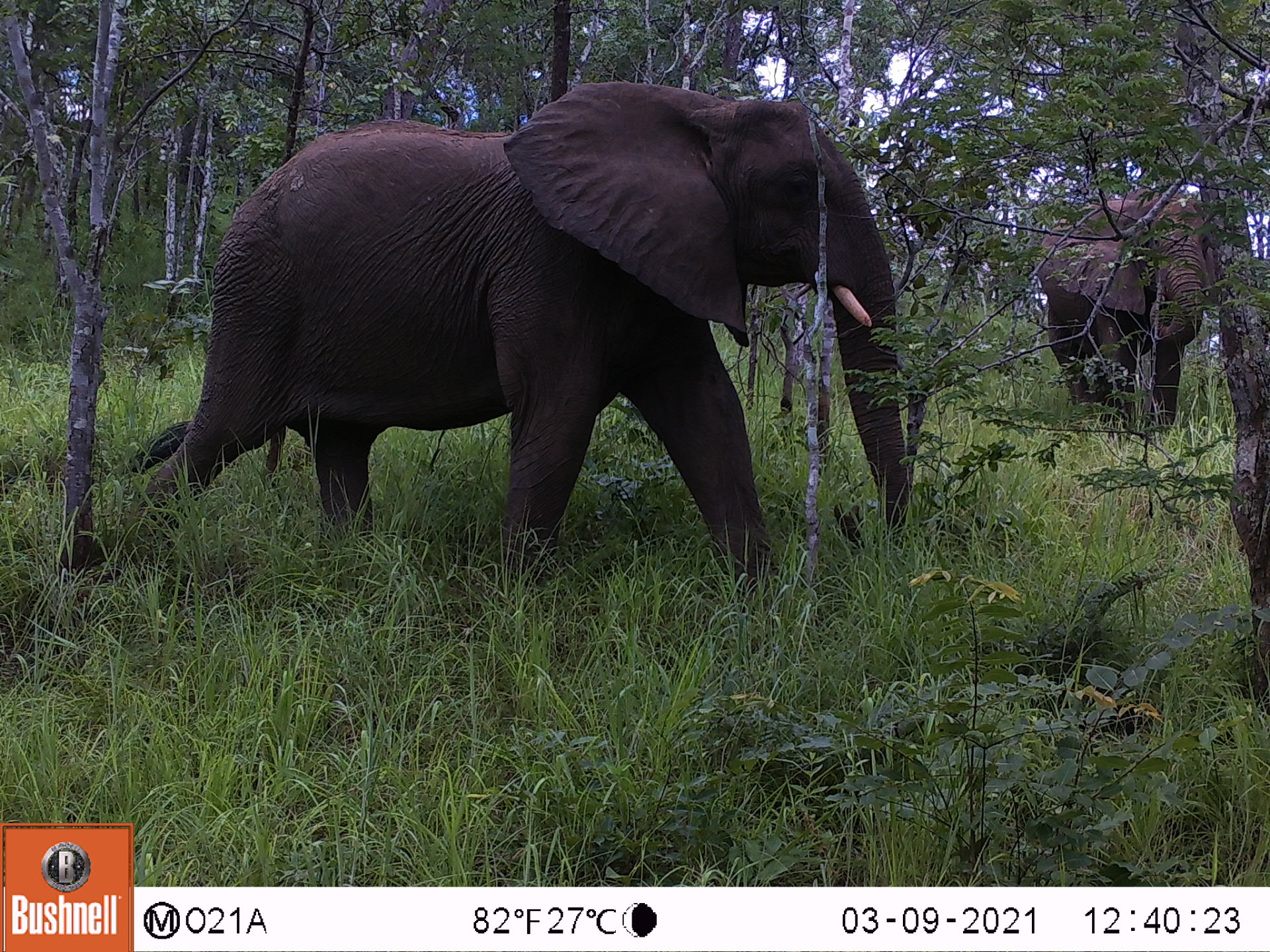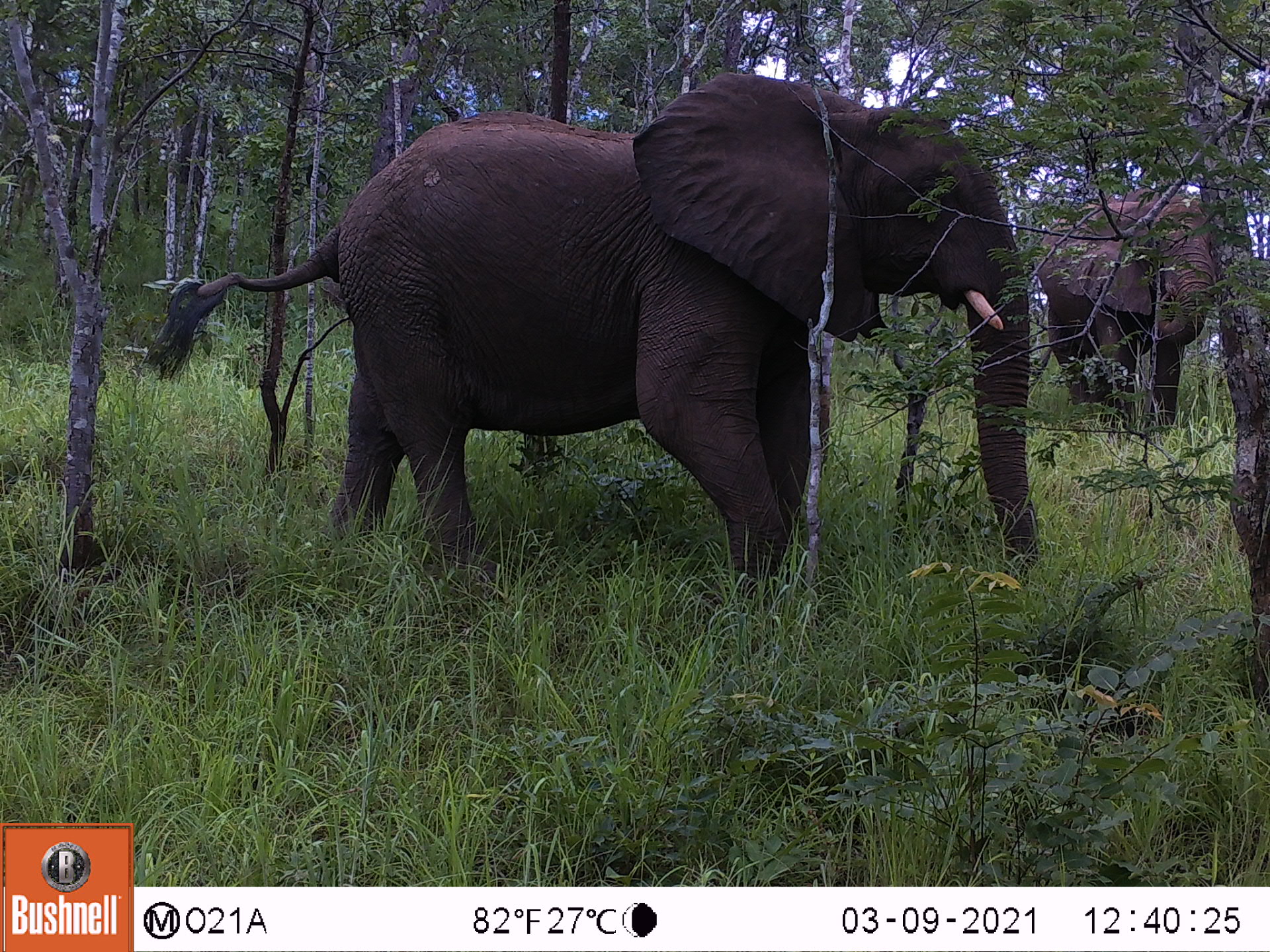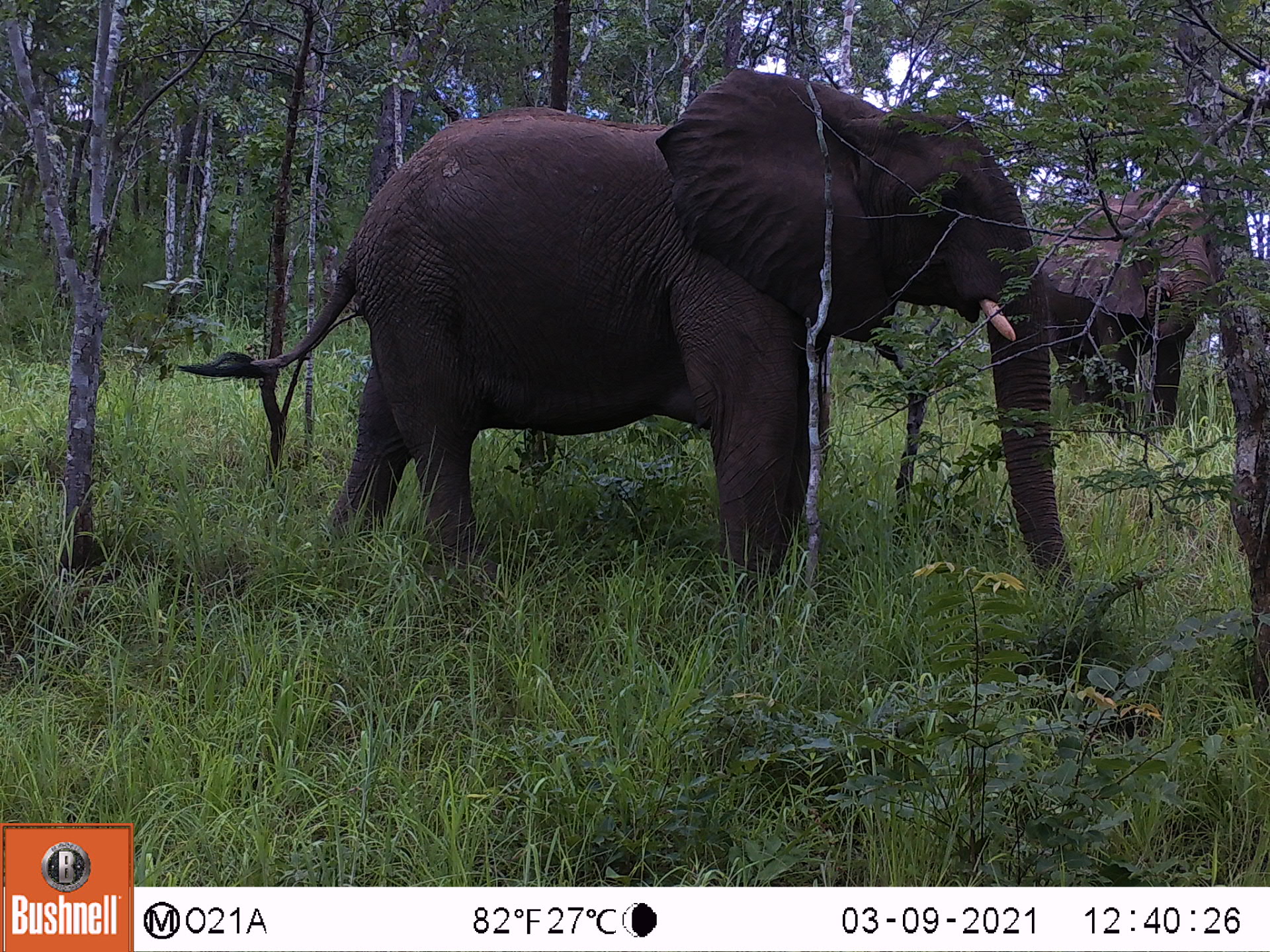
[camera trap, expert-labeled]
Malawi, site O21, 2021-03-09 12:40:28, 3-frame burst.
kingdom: Animalia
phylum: Chordata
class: Mammalia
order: Proboscidea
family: Elephantidae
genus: Loxodonta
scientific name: Loxodonta africana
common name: african savanna elephant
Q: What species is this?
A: African savanna elephant (Loxodonta africana).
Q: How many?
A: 2.